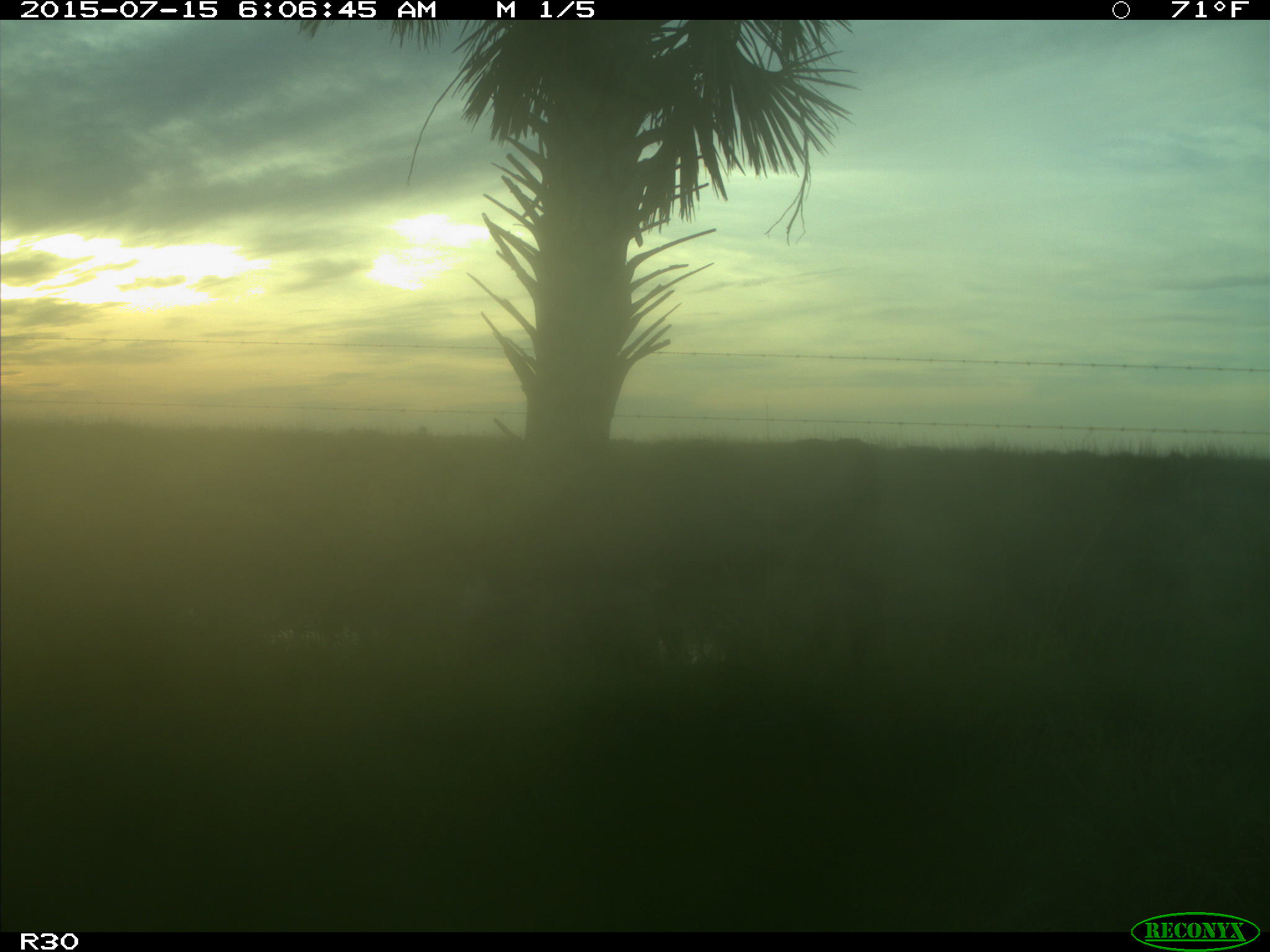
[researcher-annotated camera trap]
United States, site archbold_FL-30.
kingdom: Animalia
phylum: Chordata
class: Mammalia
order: Artiodactyla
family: Bovidae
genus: Bos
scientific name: Bos taurus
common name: domestic cow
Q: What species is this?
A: Bos taurus (domestic cow).